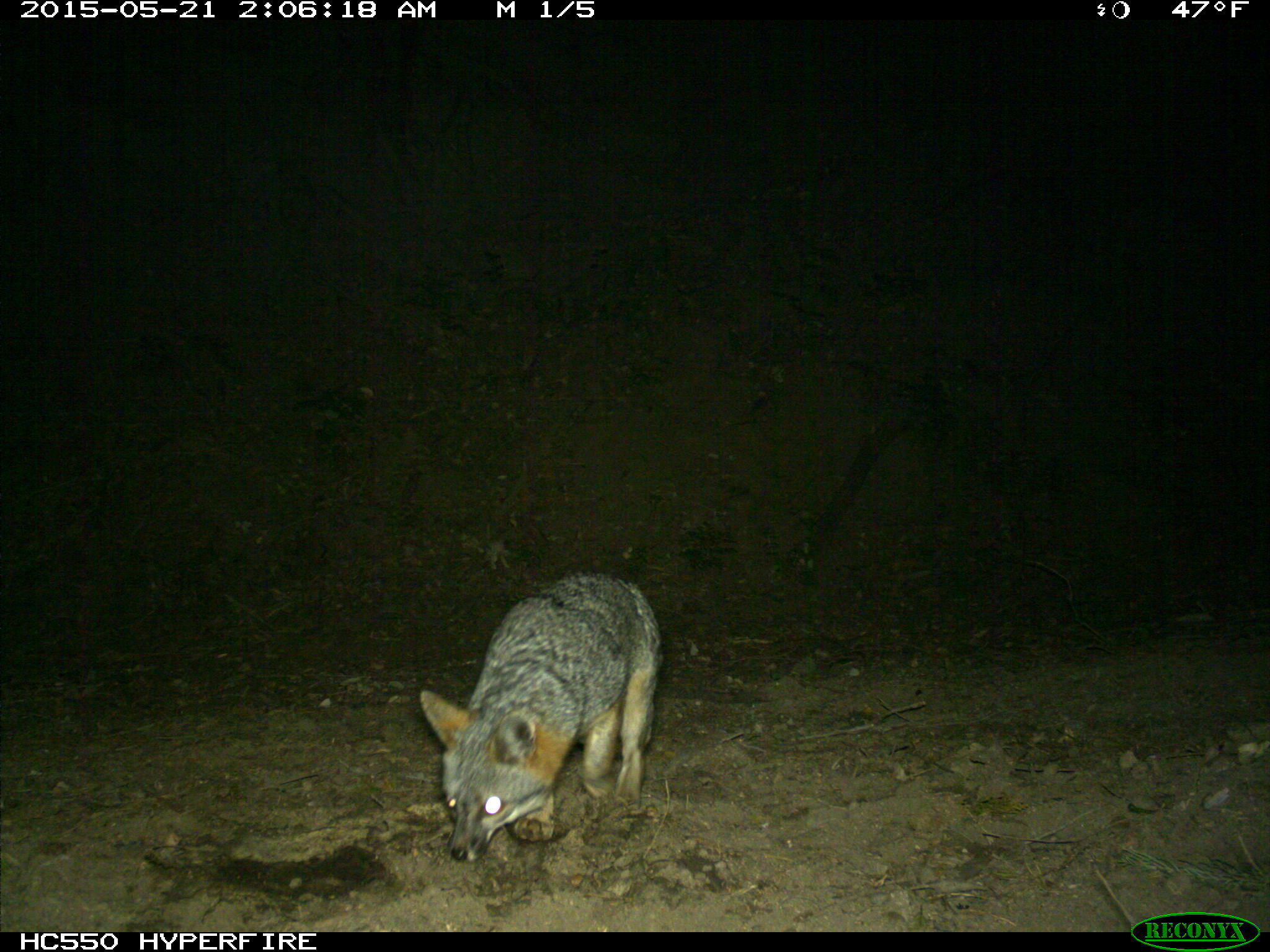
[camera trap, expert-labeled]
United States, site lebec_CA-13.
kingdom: Animalia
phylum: Chordata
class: Mammalia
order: Carnivora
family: Canidae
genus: Urocyon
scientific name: Urocyon cinereoargenteus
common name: gray fox